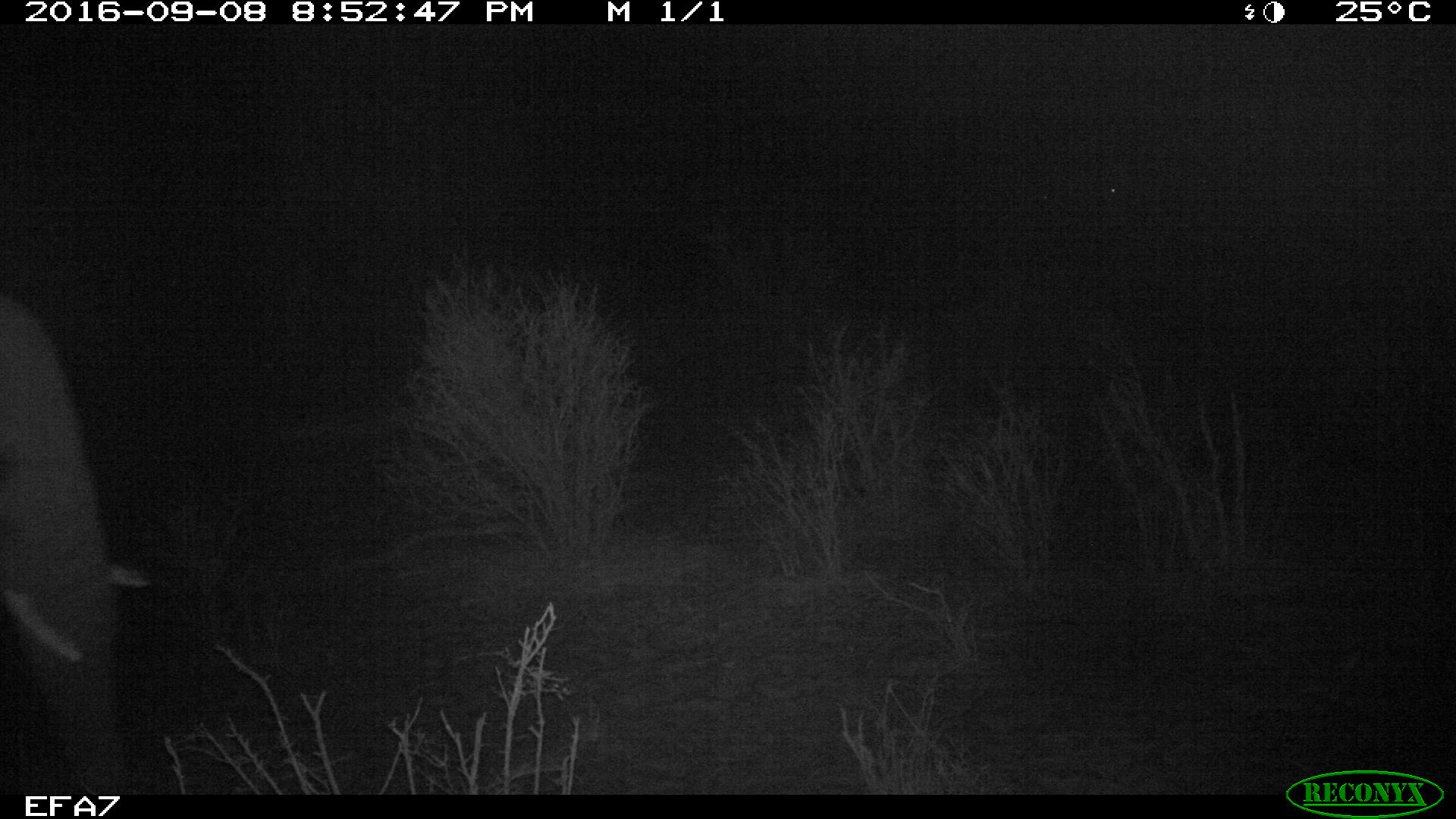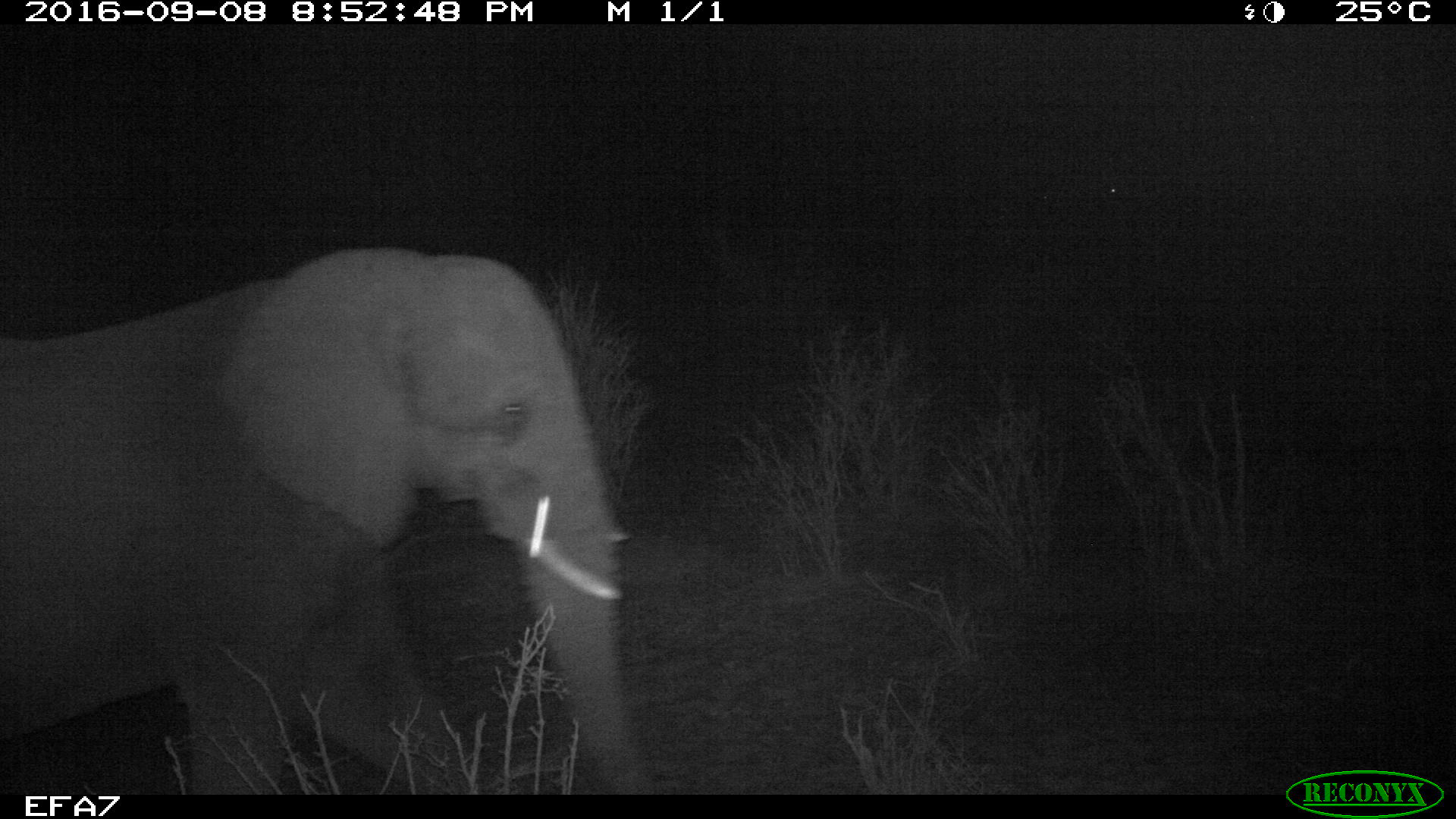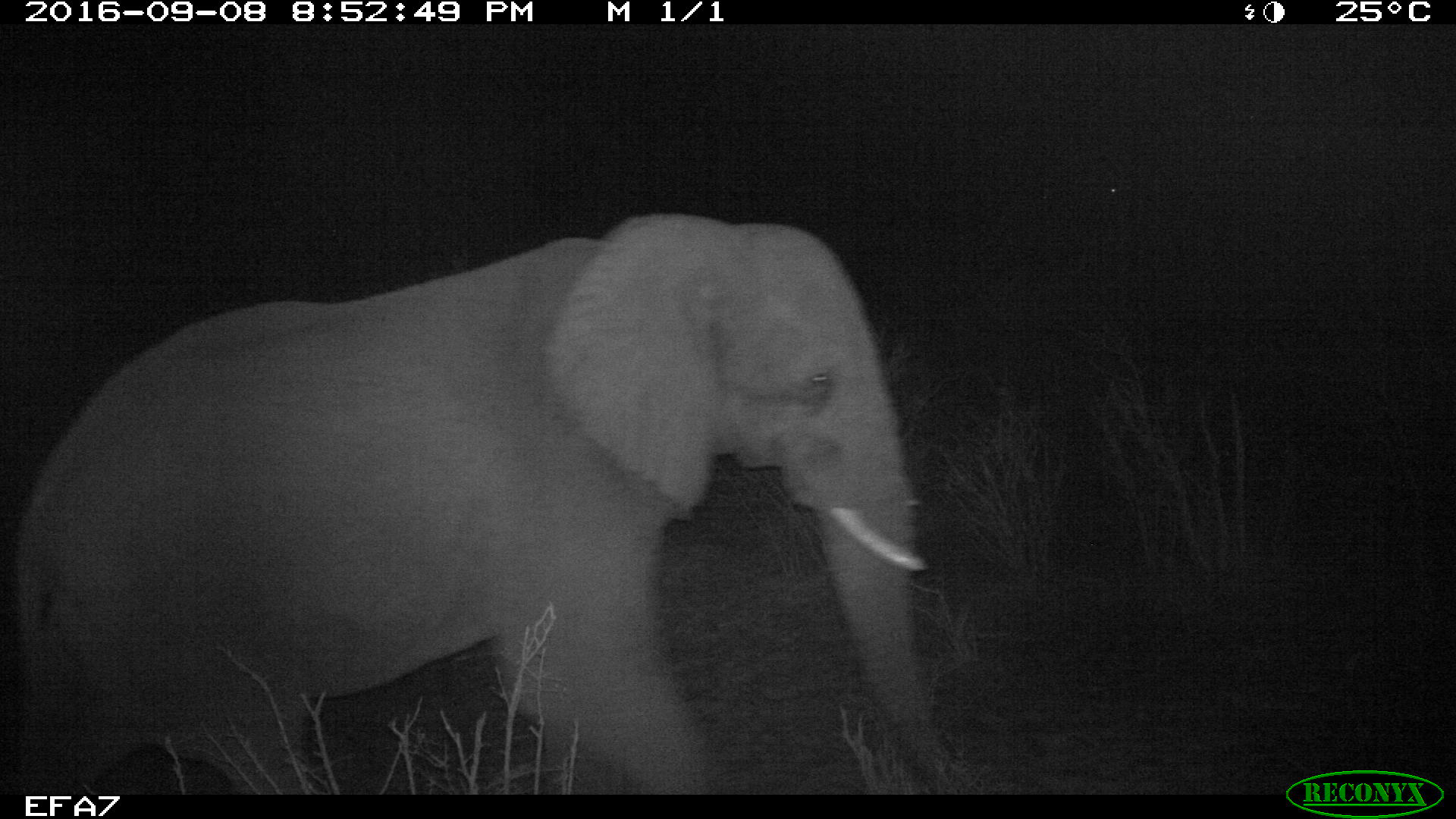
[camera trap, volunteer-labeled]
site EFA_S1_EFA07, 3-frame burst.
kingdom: Animalia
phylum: Chordata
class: Mammalia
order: Proboscidea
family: Elephantidae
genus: Loxodonta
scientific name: Loxodonta africana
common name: african bush elephant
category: elephant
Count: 1.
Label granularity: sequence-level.